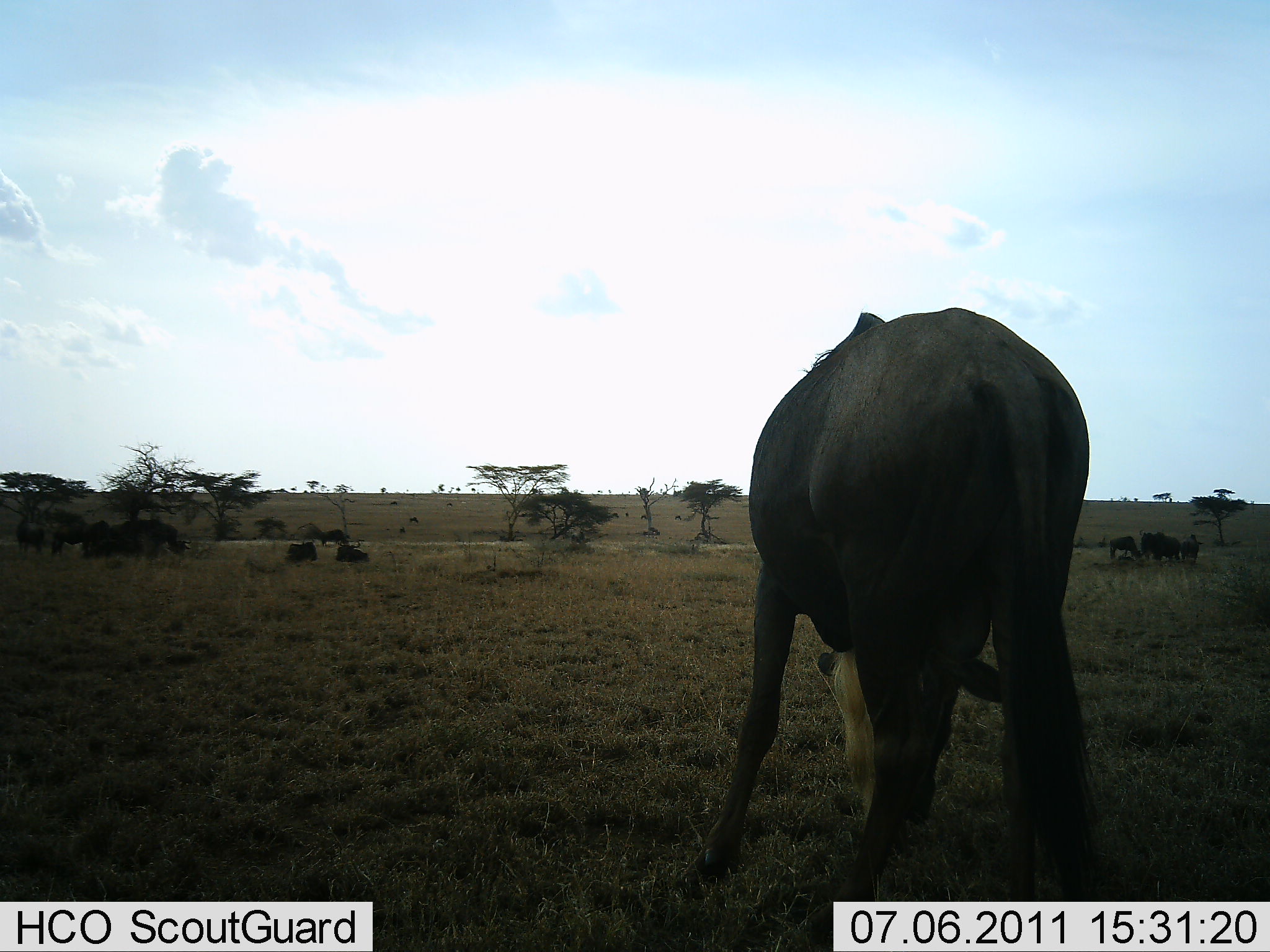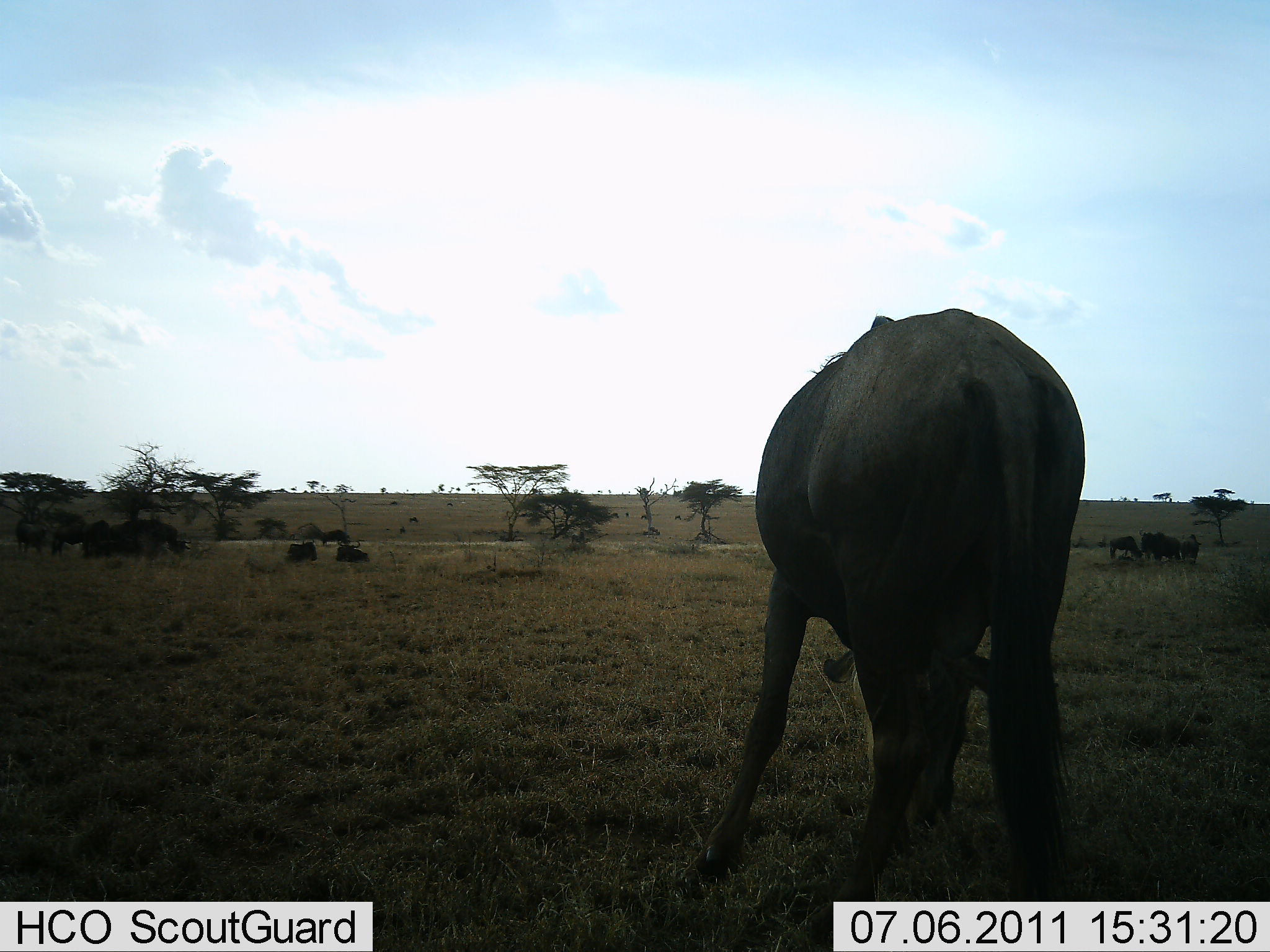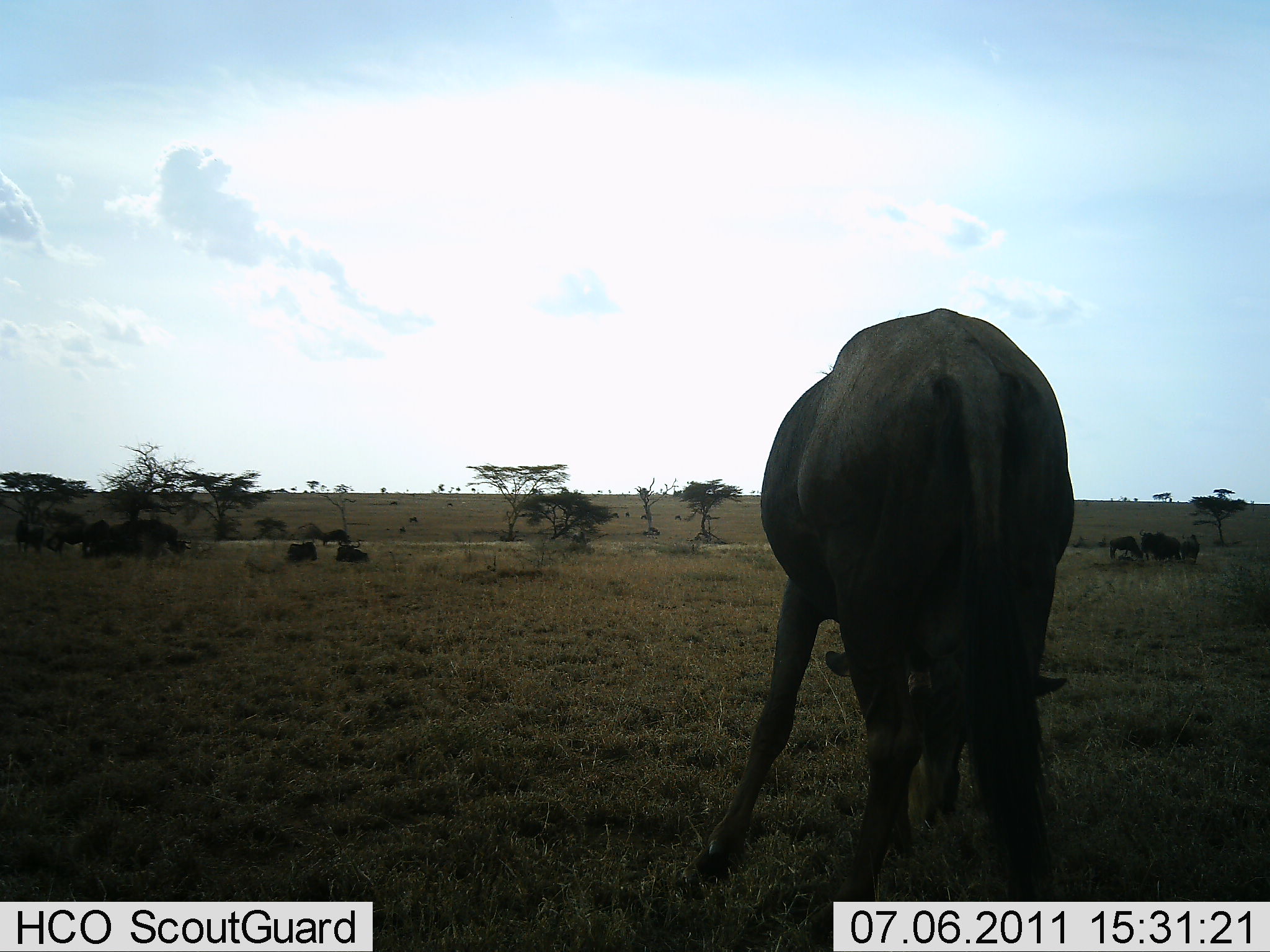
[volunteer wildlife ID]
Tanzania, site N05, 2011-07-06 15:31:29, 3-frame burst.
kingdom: Animalia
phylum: Chordata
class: Mammalia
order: Artiodactyla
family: Bovidae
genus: Connochaetes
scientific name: Connochaetes taurinus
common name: blue wildebeest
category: wildebeest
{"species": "wildebeest (blue wildebeest) (Connochaetes taurinus)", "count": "6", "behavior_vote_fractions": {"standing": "82%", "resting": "18%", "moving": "27%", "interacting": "0%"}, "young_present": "0%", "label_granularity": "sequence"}